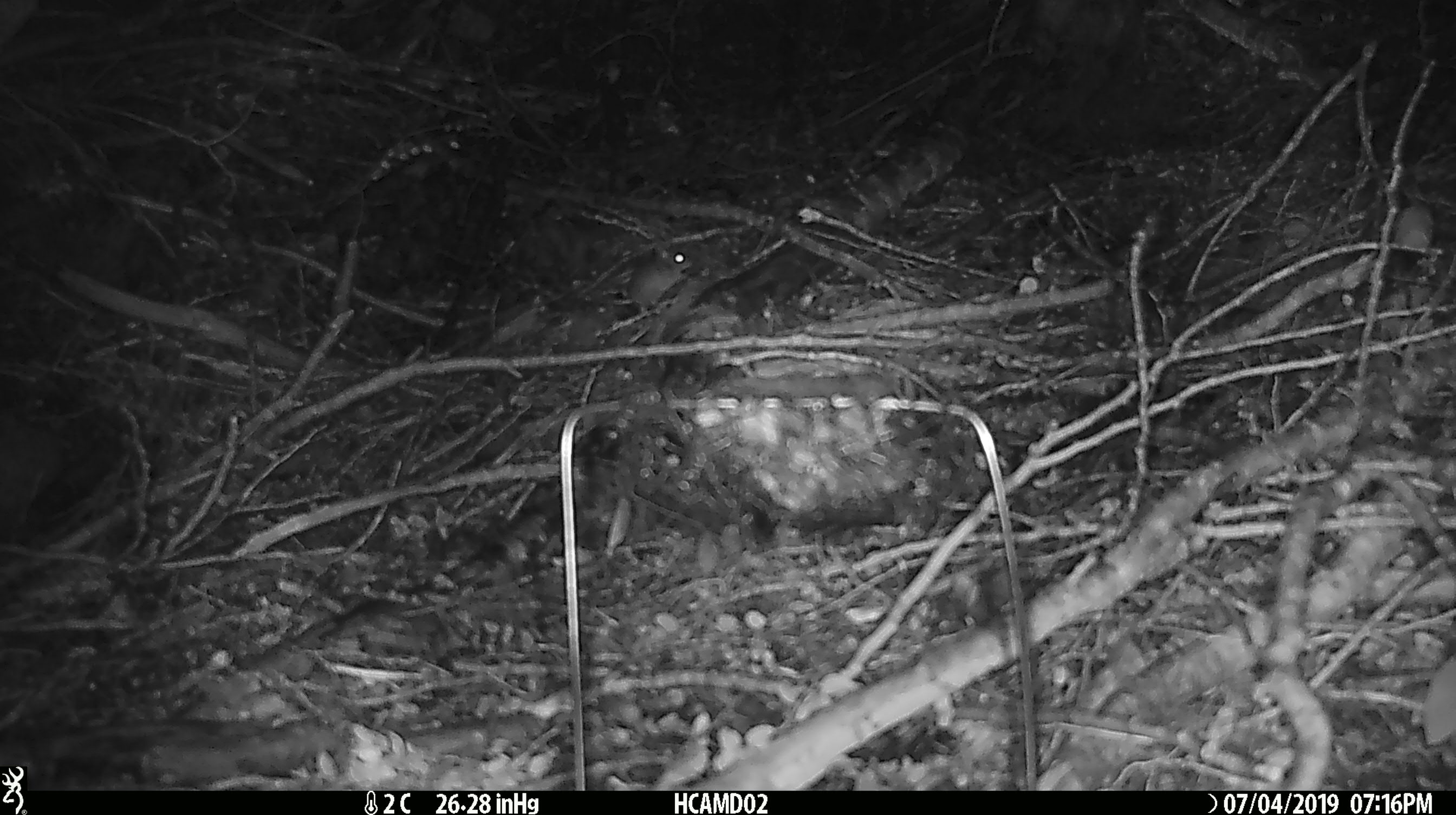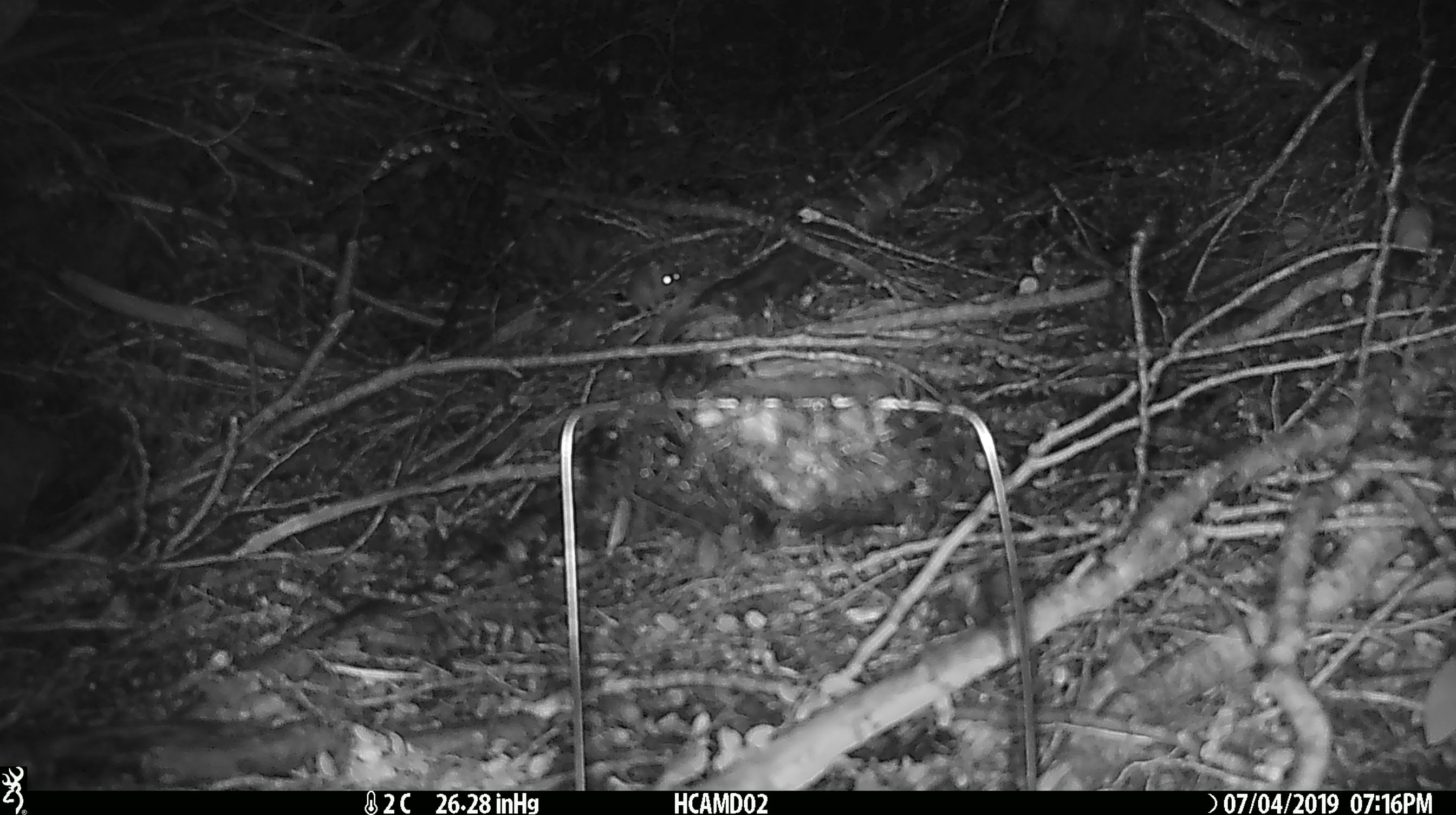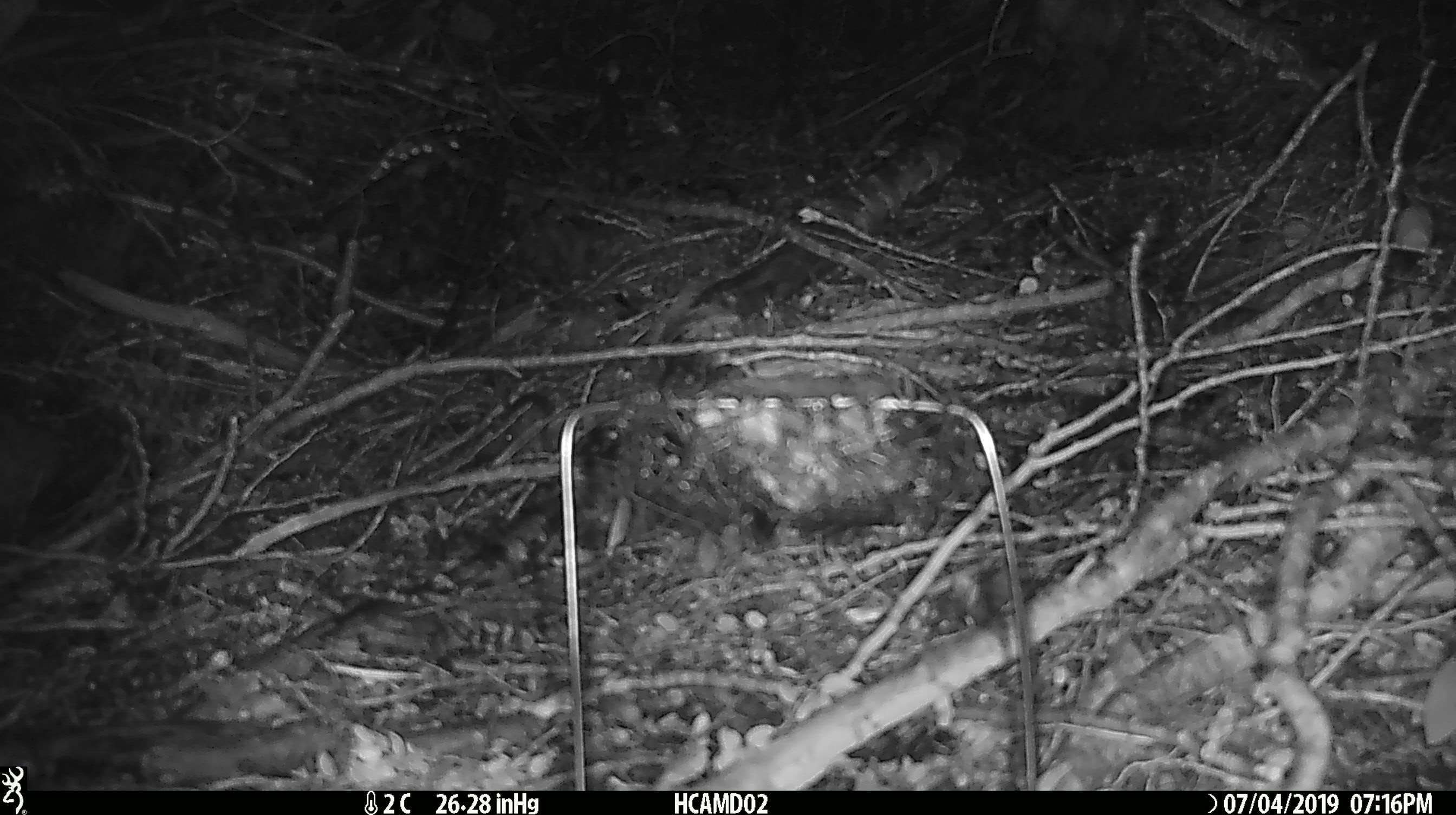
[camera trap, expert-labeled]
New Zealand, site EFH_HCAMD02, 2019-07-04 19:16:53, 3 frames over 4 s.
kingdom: Animalia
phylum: Chordata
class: Mammalia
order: Rodentia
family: Muridae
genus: Mus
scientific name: Mus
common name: mouse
Mouse (Mus).